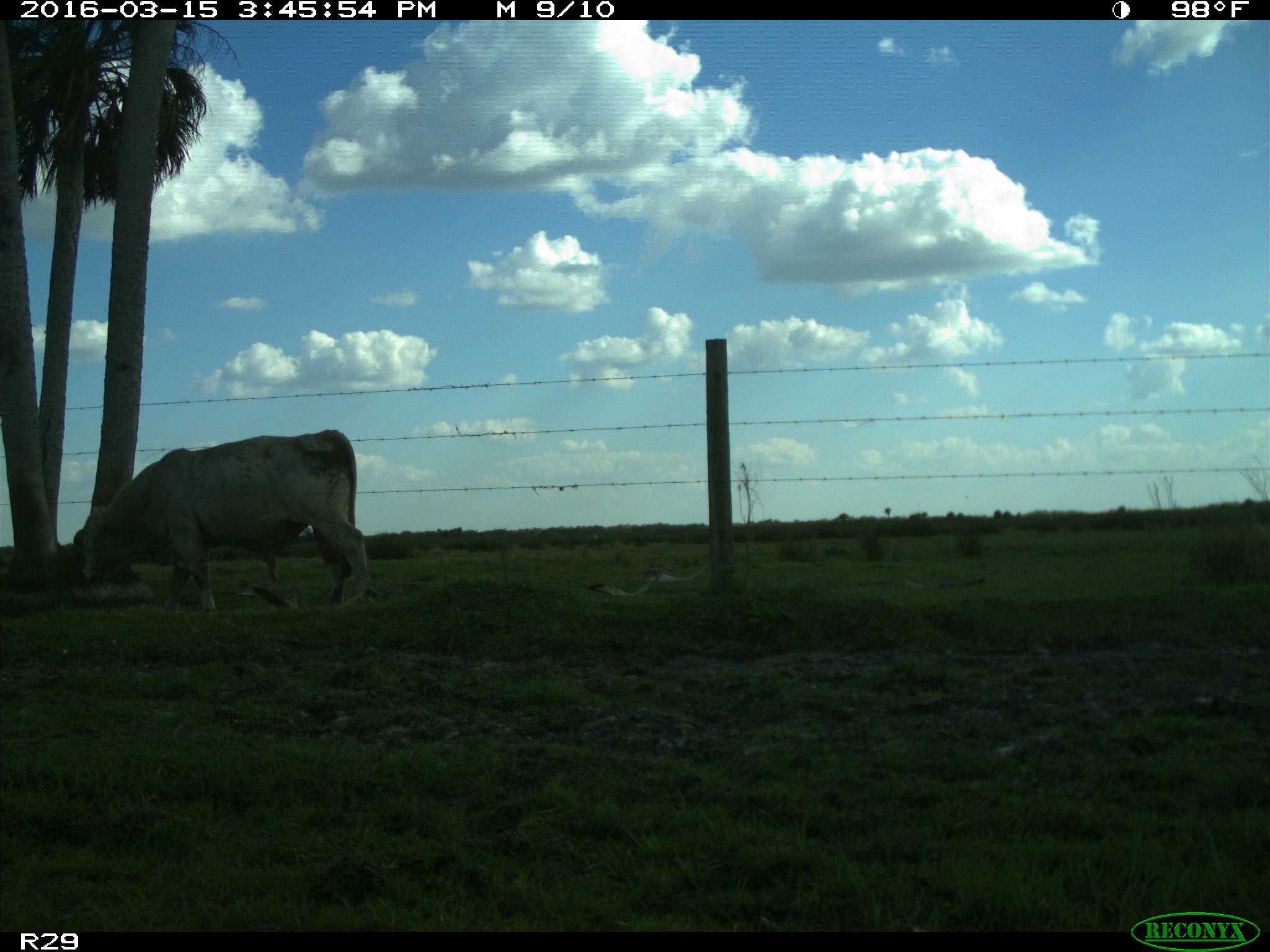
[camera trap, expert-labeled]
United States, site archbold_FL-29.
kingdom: Animalia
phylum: Chordata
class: Mammalia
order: Artiodactyla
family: Bovidae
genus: Bos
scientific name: Bos taurus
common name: domestic cow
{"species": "Bos taurus (domestic cow)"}